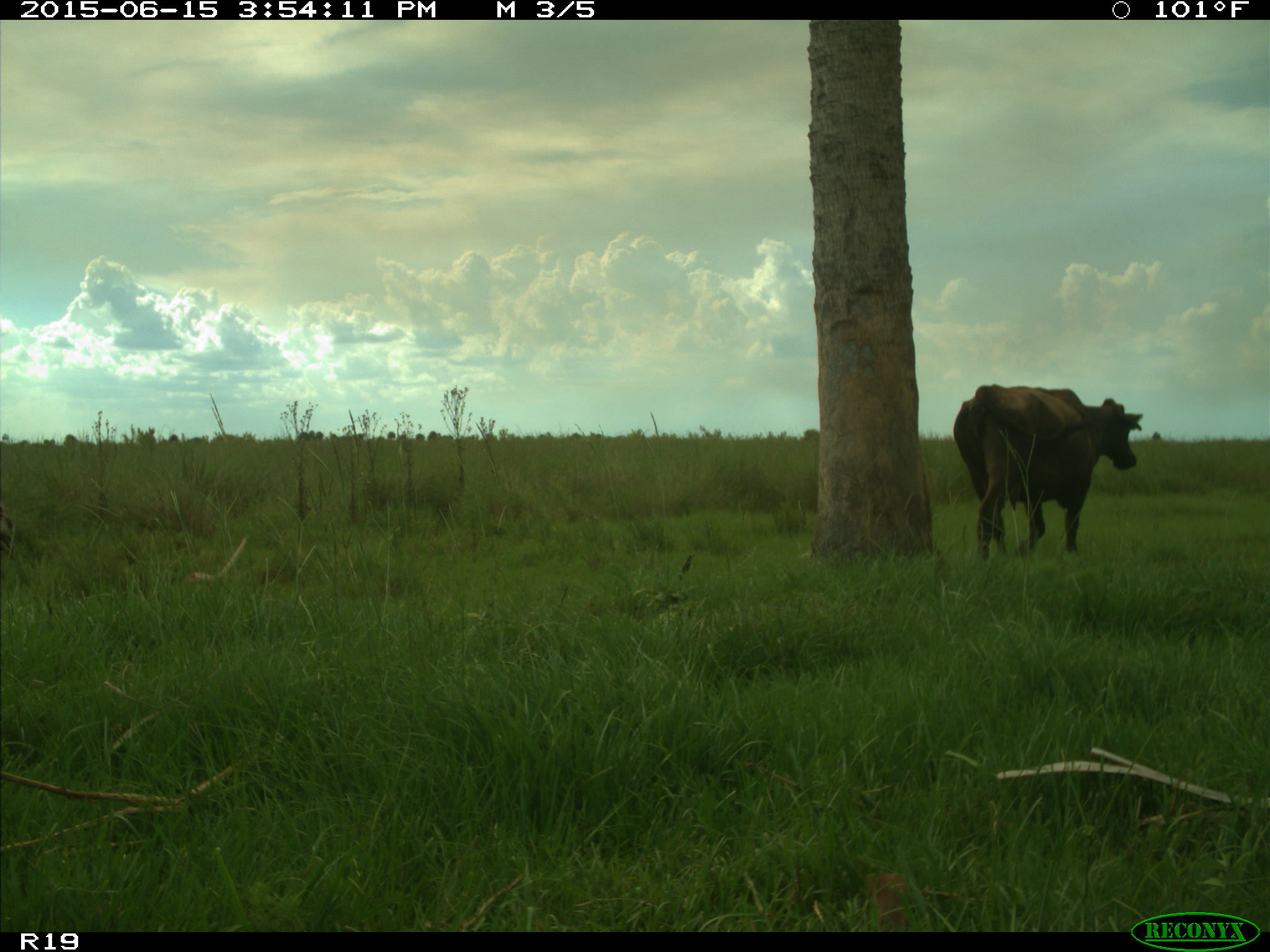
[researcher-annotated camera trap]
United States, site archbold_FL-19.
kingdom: Animalia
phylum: Chordata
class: Mammalia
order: Artiodactyla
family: Bovidae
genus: Bos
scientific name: Bos taurus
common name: domestic cow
Bos taurus (domestic cow).